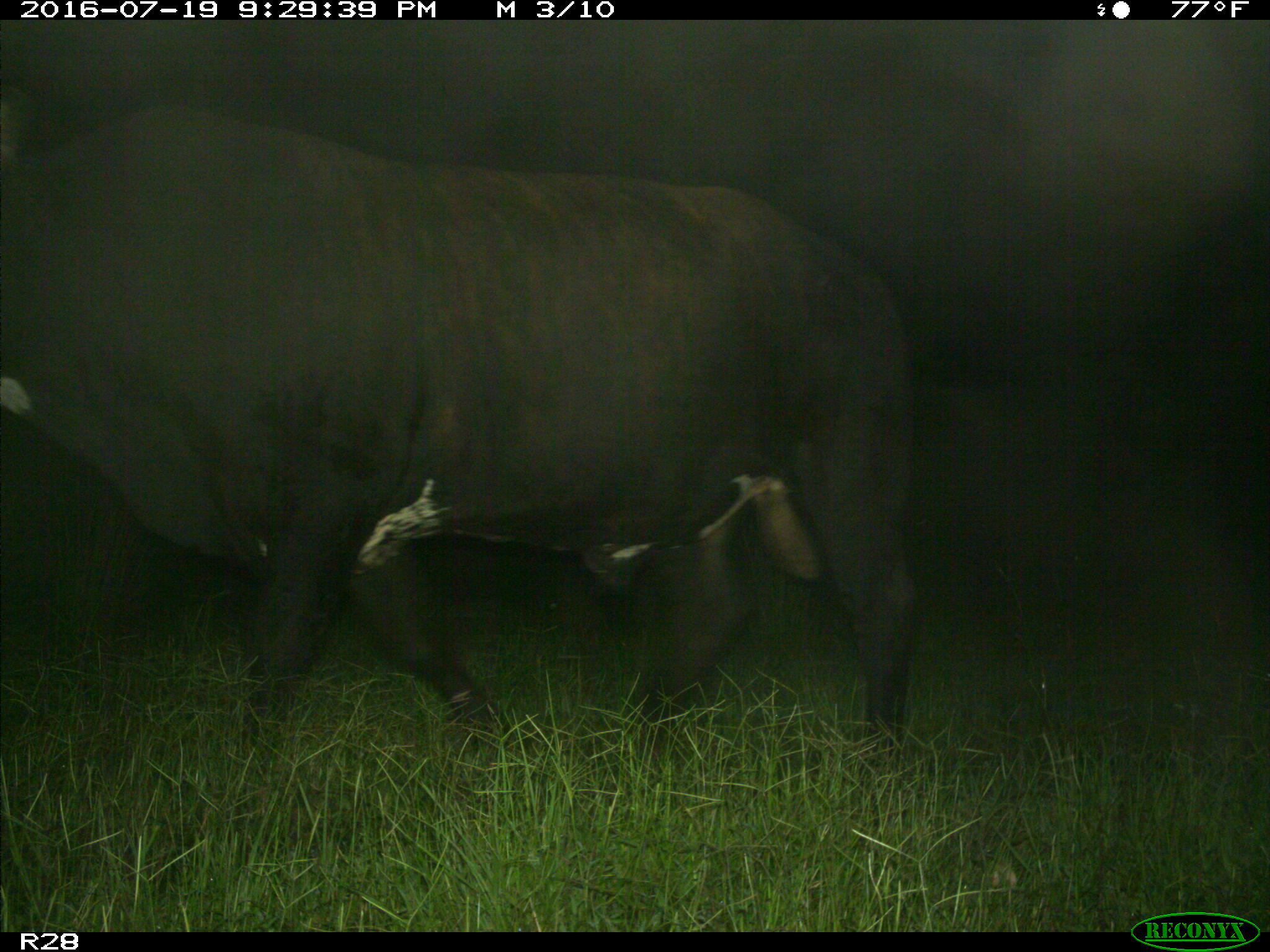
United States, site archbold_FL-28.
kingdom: Animalia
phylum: Chordata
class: Mammalia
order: Artiodactyla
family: Bovidae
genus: Bos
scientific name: Bos taurus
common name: domestic cow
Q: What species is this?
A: Bos taurus (domestic cow).